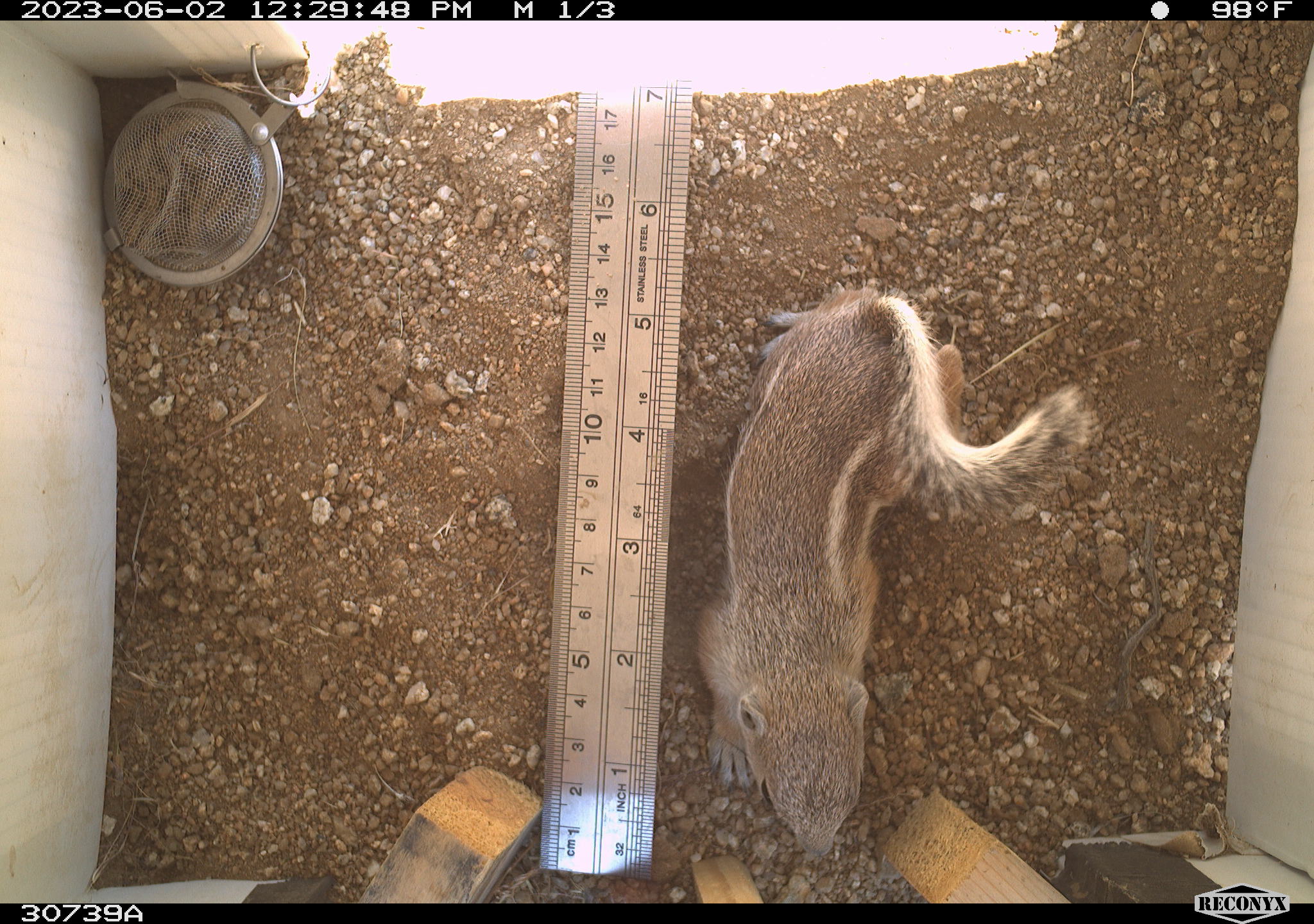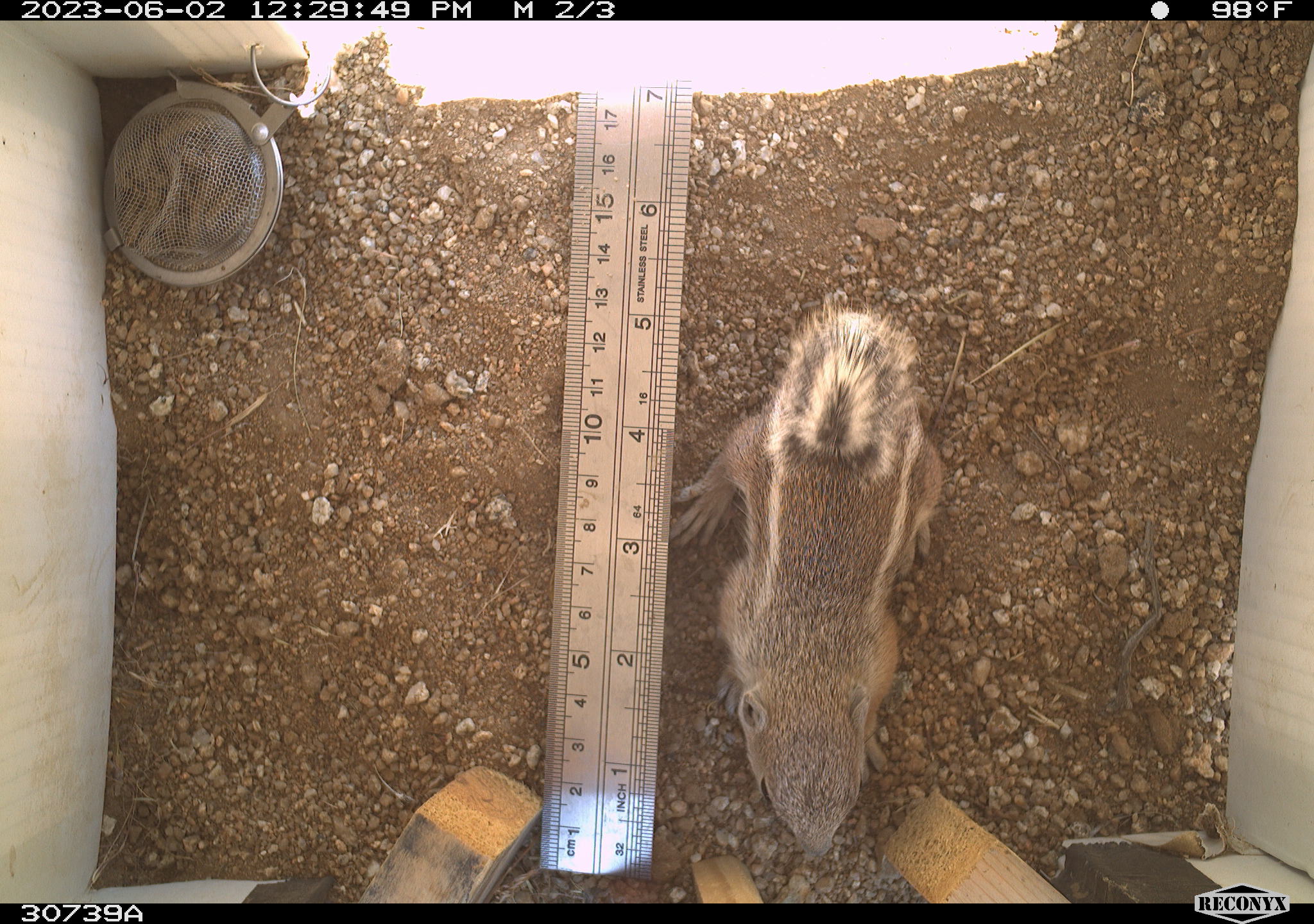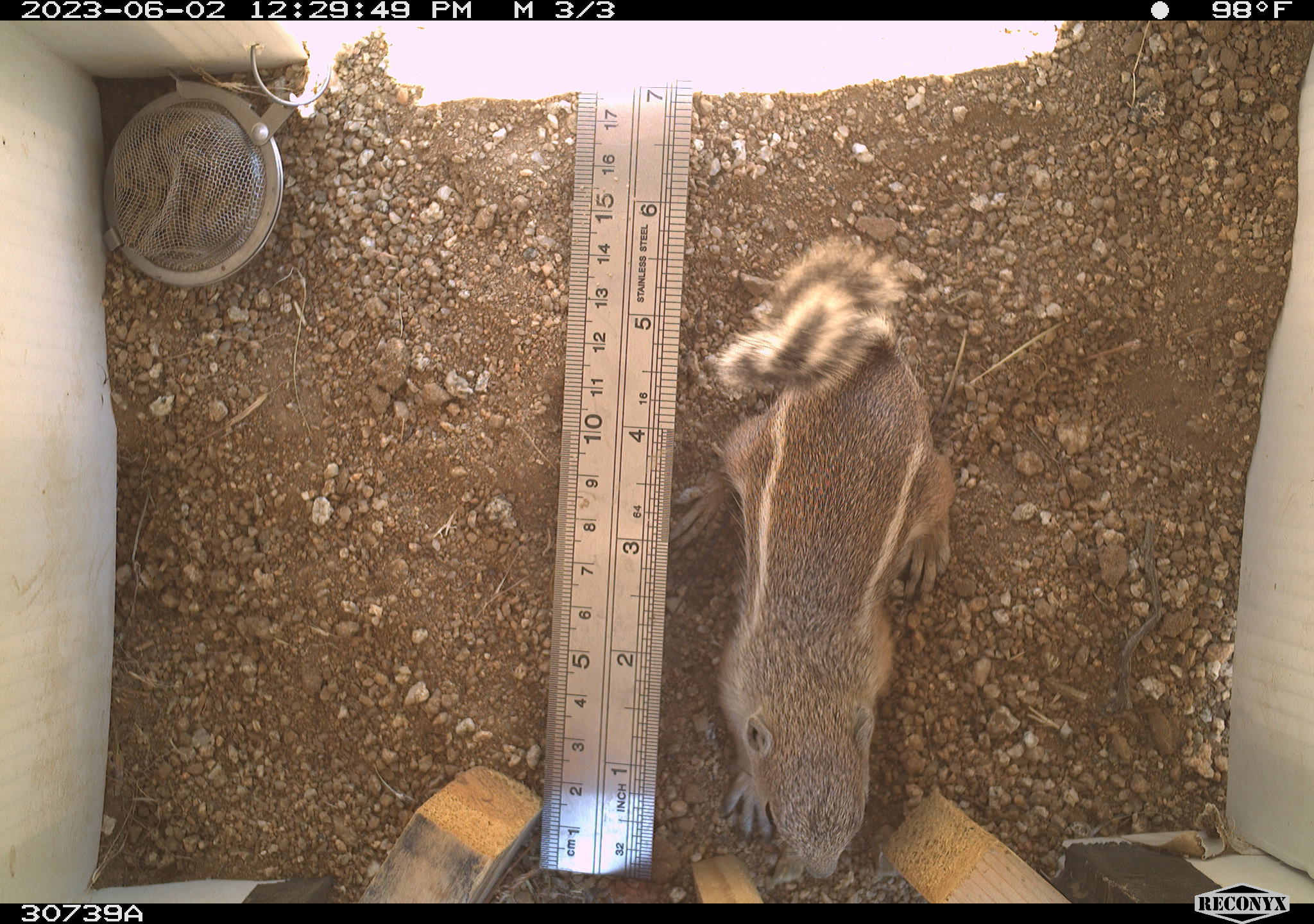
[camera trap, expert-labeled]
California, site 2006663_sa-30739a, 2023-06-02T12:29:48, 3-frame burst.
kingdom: Animalia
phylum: Chordata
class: Mammalia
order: Rodentia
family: Sciuridae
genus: Ammospermophilus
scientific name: Ammospermophilus leucurus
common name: white-tailed antelope squirrel